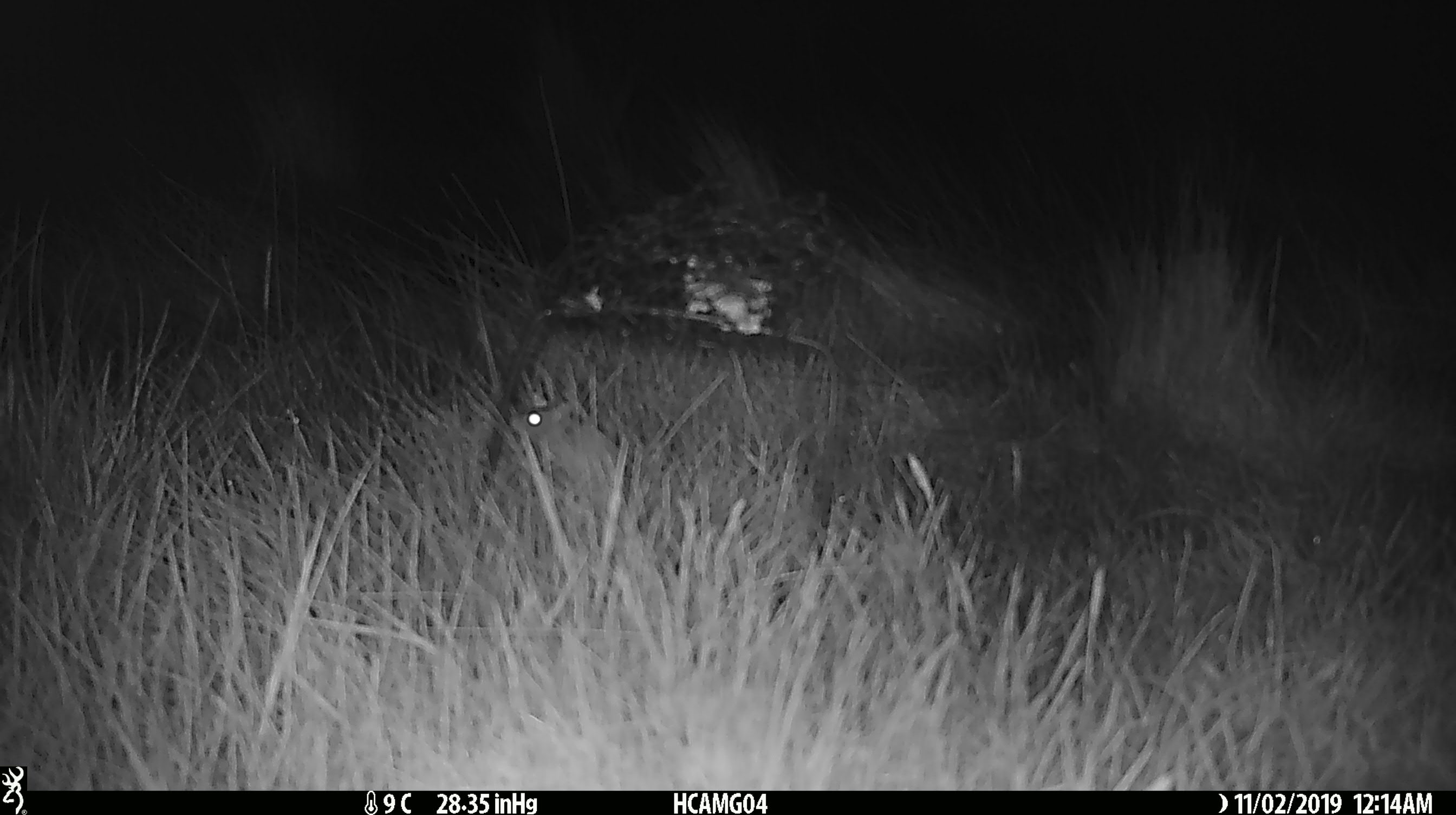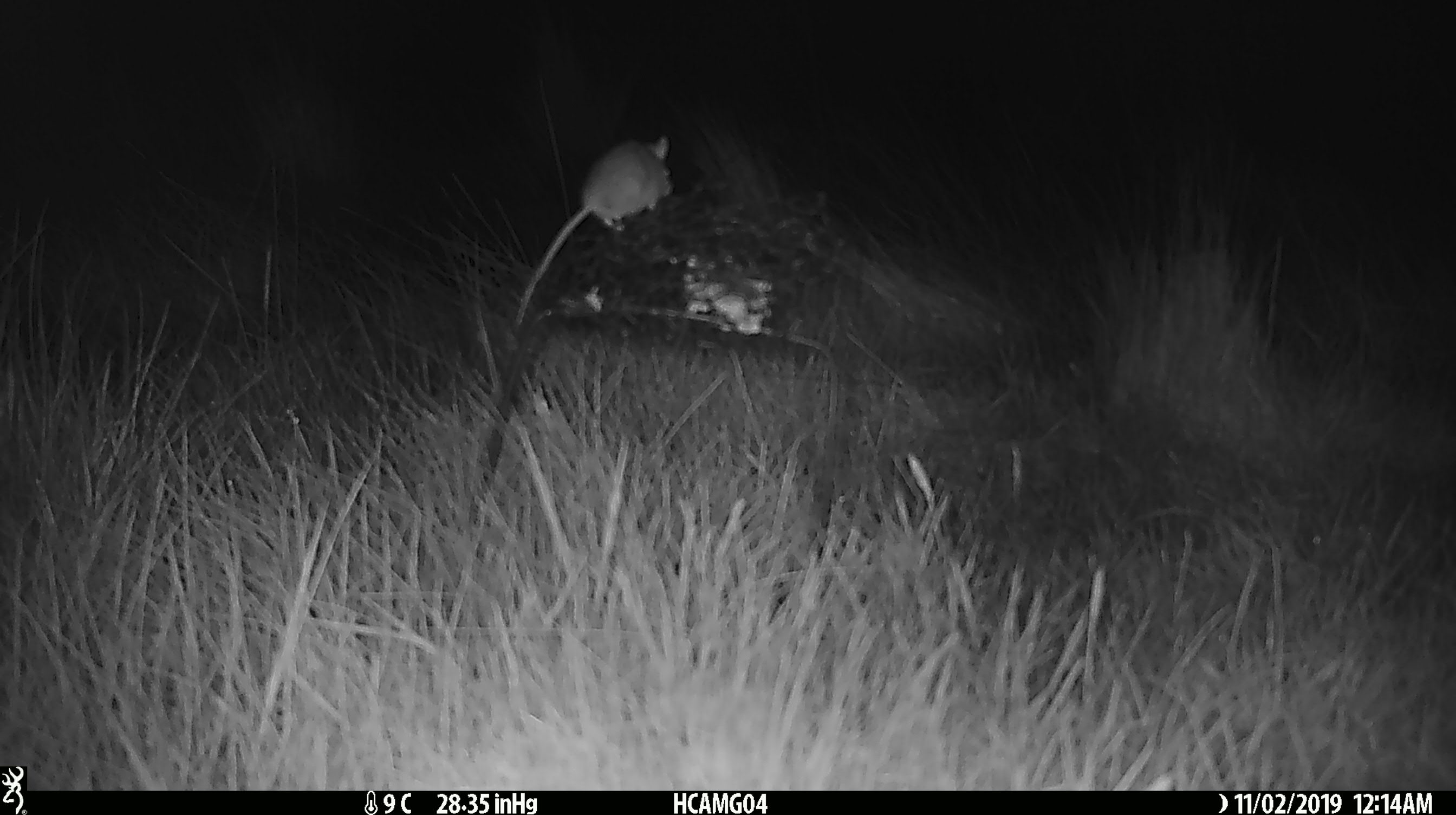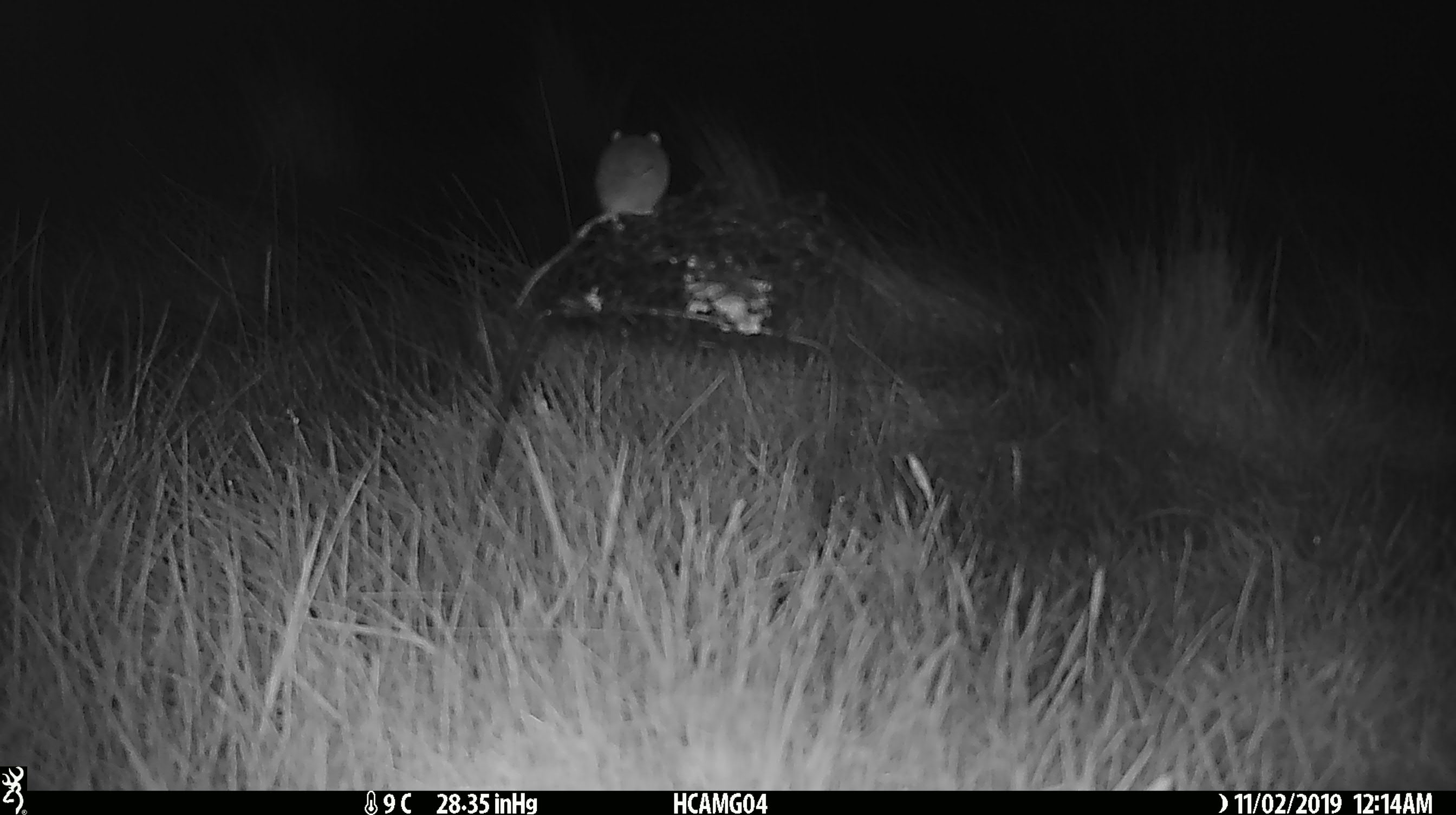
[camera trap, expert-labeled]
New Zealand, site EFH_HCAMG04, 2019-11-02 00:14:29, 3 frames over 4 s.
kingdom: Animalia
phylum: Chordata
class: Mammalia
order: Rodentia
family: Muridae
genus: Mus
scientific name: Mus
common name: mouse